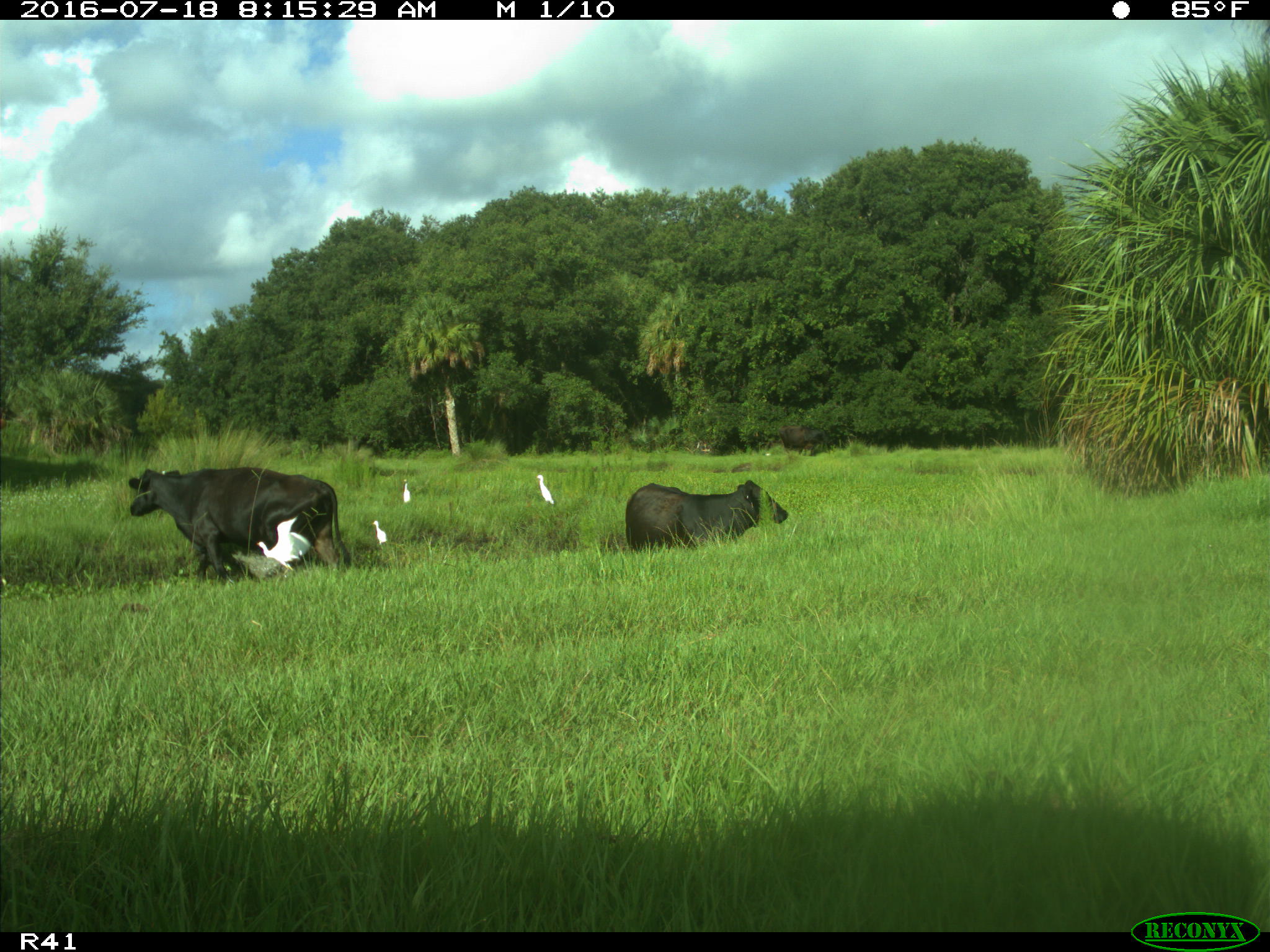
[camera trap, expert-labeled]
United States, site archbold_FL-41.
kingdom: Animalia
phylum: Chordata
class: Mammalia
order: Artiodactyla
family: Bovidae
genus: Bos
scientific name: Bos taurus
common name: domestic cow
Bos taurus (domestic cow).